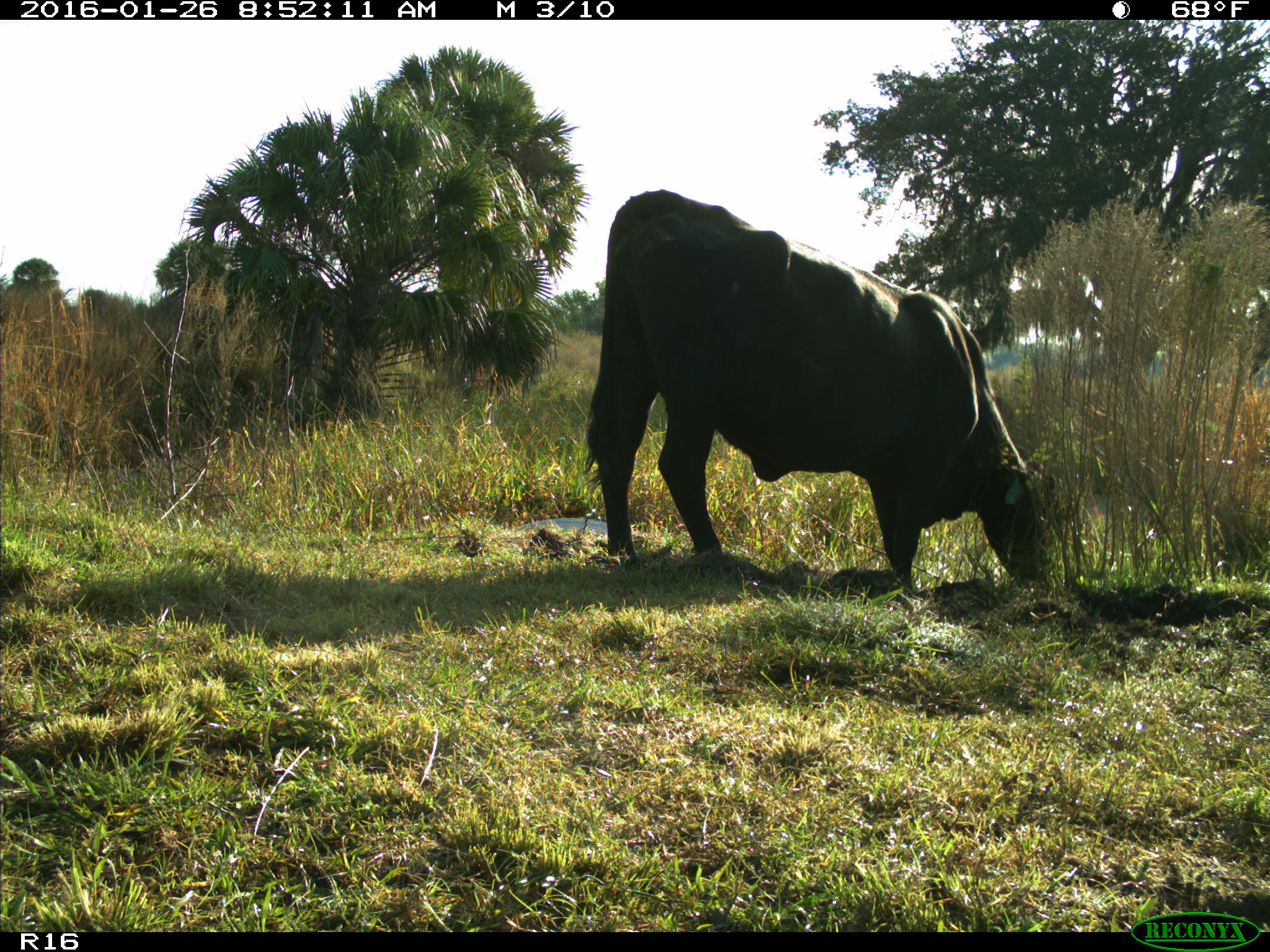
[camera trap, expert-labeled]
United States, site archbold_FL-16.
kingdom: Animalia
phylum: Chordata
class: Mammalia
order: Artiodactyla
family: Bovidae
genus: Bos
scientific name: Bos taurus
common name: domestic cow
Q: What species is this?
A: Bos taurus (domestic cow).